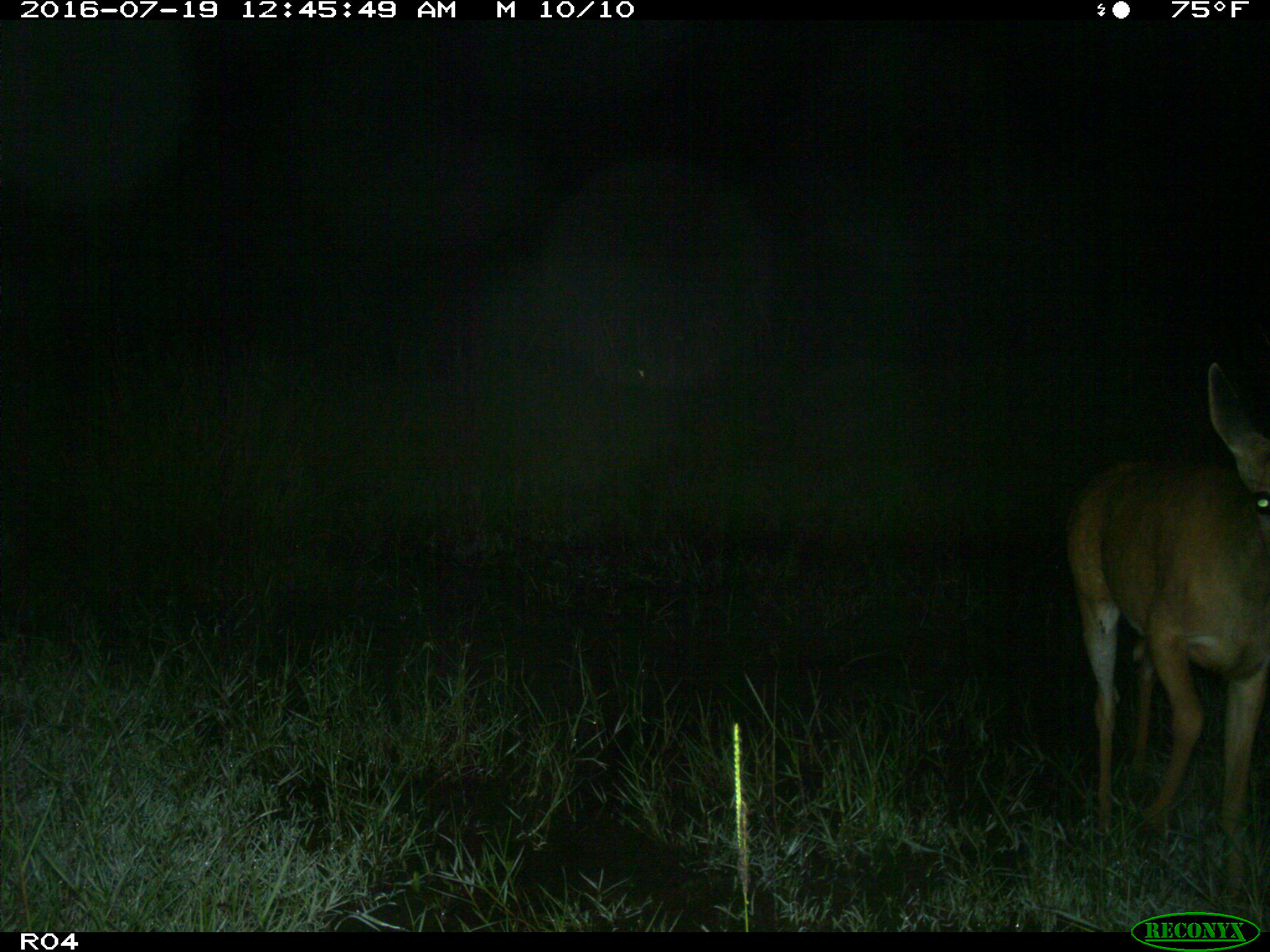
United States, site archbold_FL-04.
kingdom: Animalia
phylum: Chordata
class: Mammalia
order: Artiodactyla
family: Cervidae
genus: Odocoileus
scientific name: Odocoileus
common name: deer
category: unidentified deer